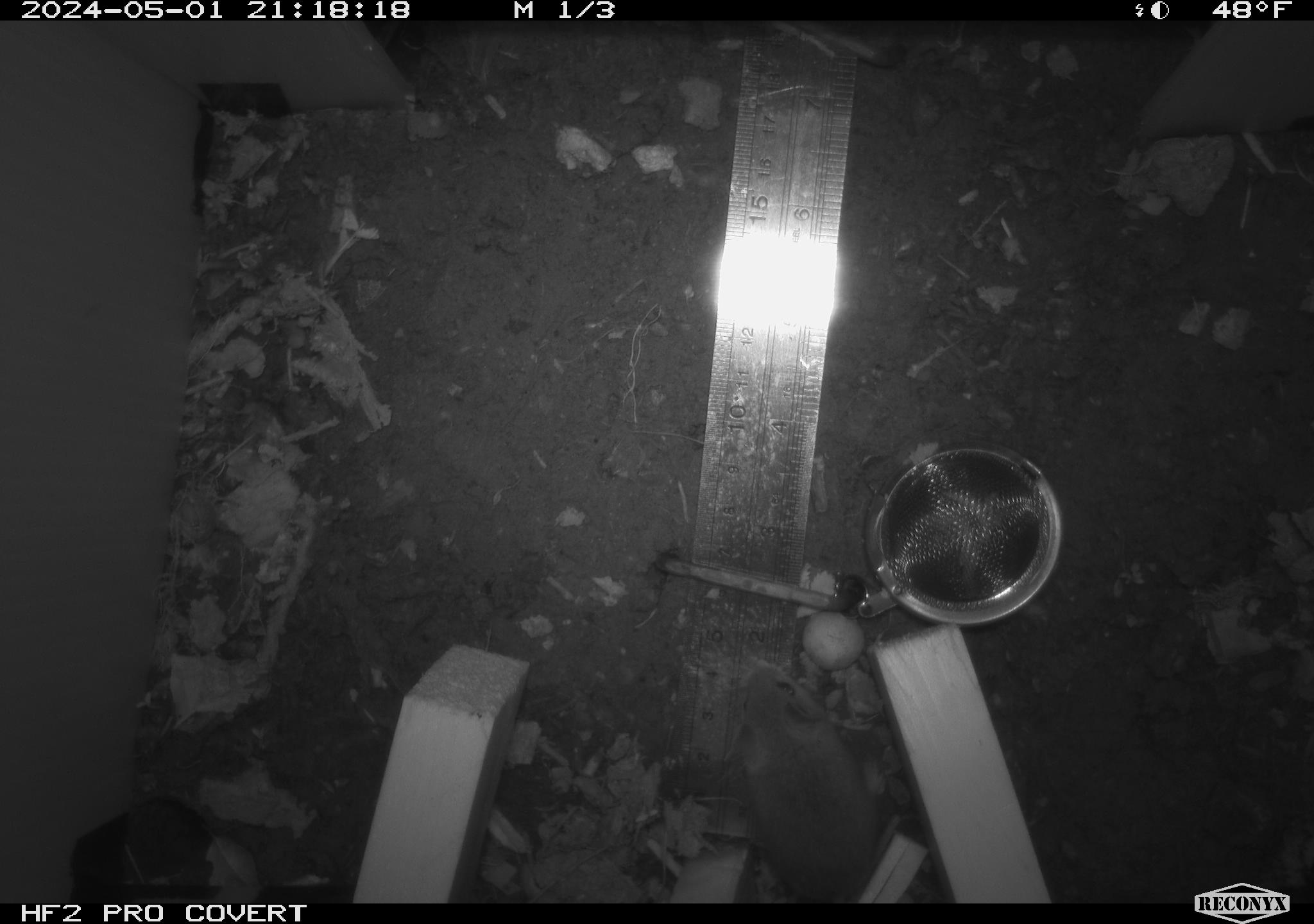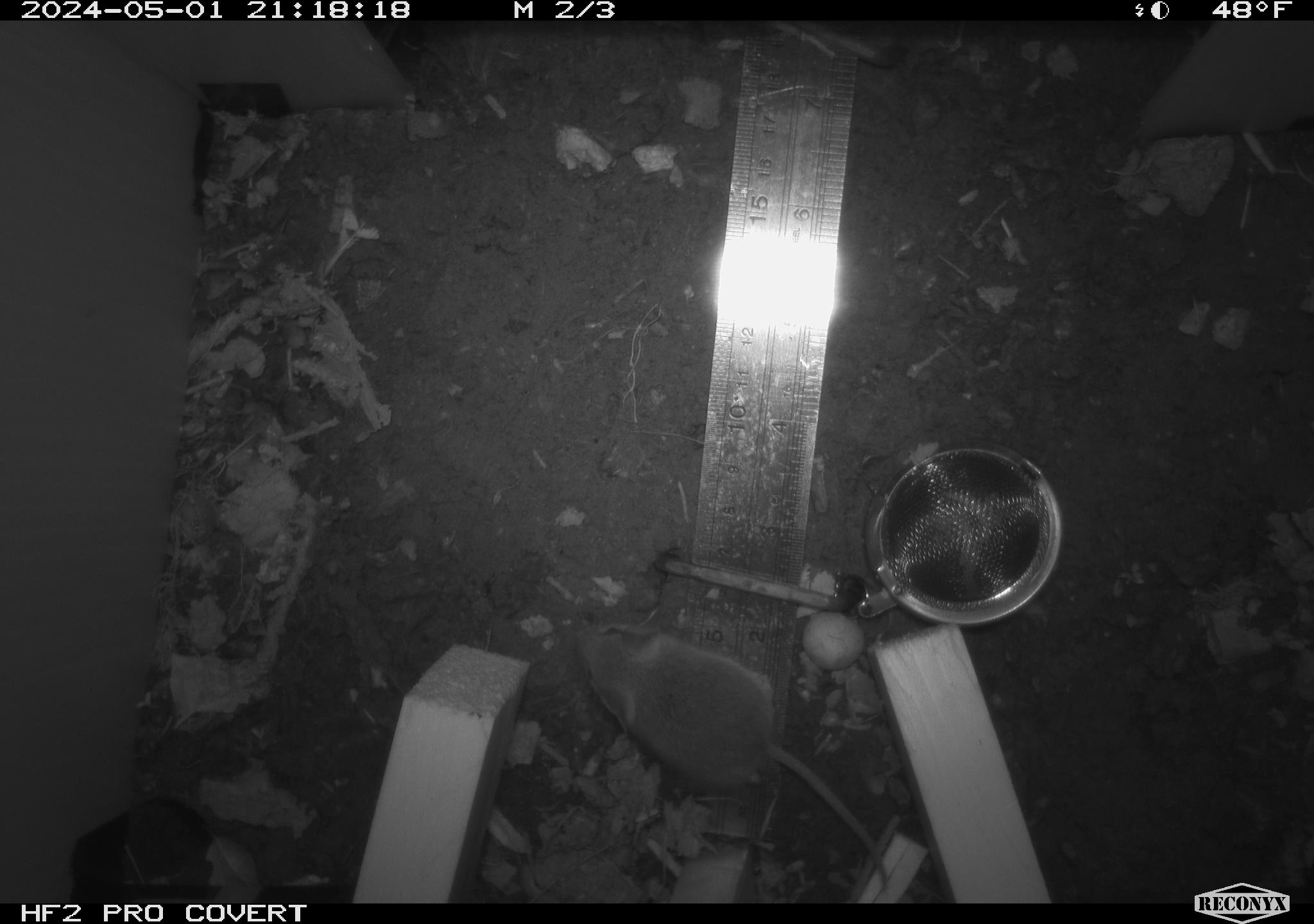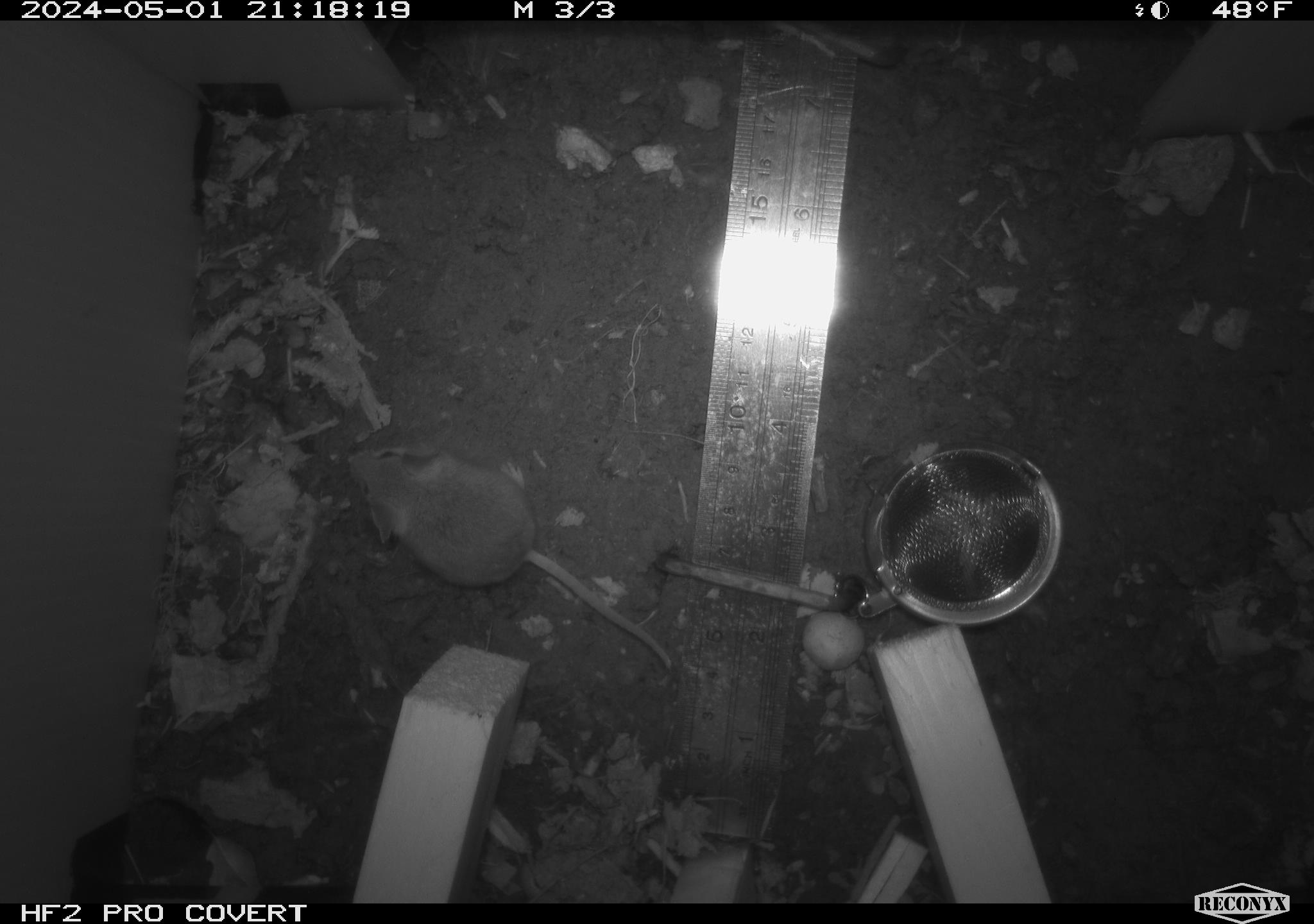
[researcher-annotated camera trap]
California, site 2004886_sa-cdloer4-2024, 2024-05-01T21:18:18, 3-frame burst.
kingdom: Animalia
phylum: Chordata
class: Mammalia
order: Rodentia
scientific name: Rodentia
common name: mouse species